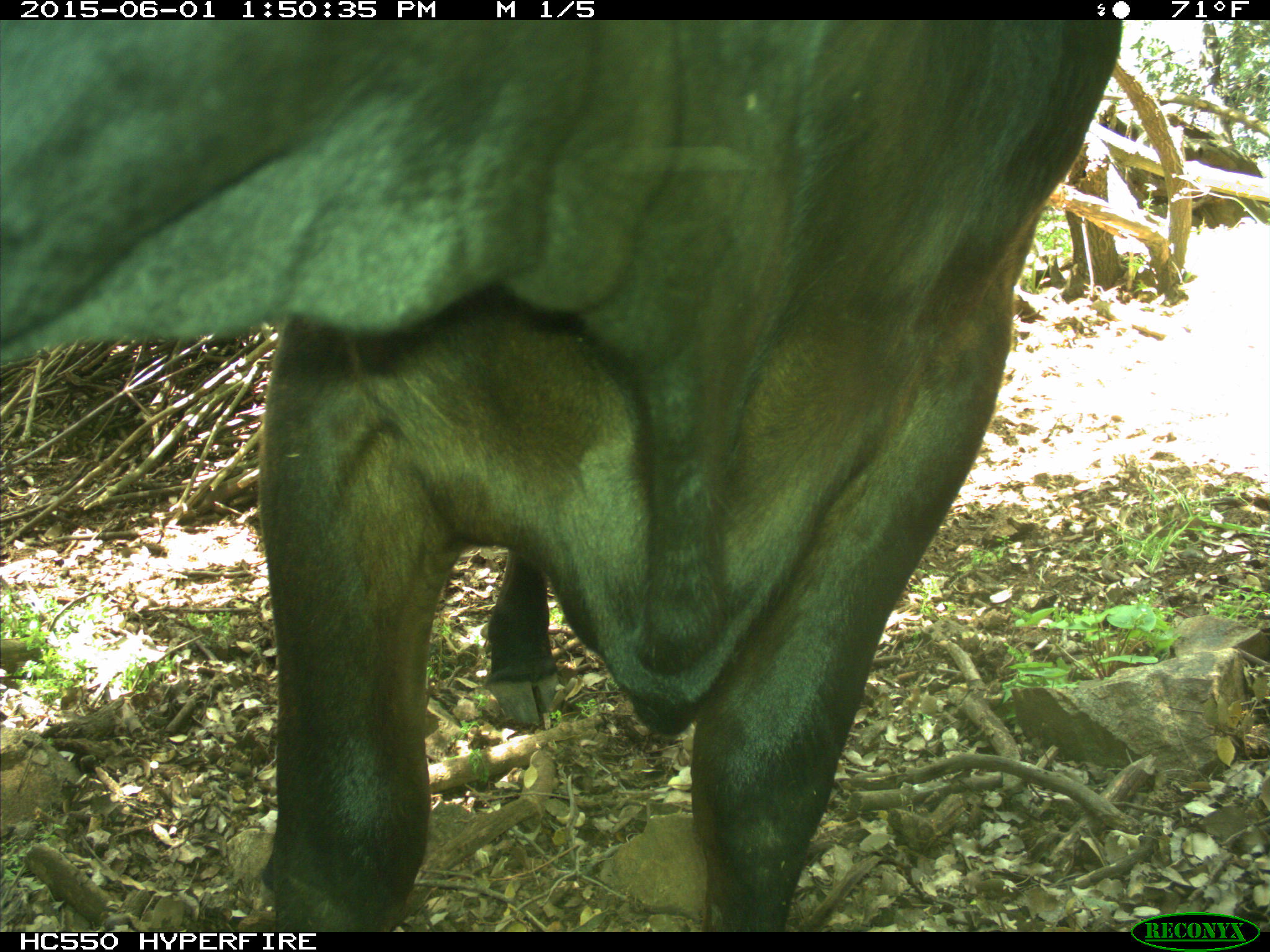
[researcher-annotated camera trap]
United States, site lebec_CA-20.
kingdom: Animalia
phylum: Chordata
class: Mammalia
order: Artiodactyla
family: Bovidae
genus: Bos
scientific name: Bos taurus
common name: domestic cow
Bos taurus (domestic cow).